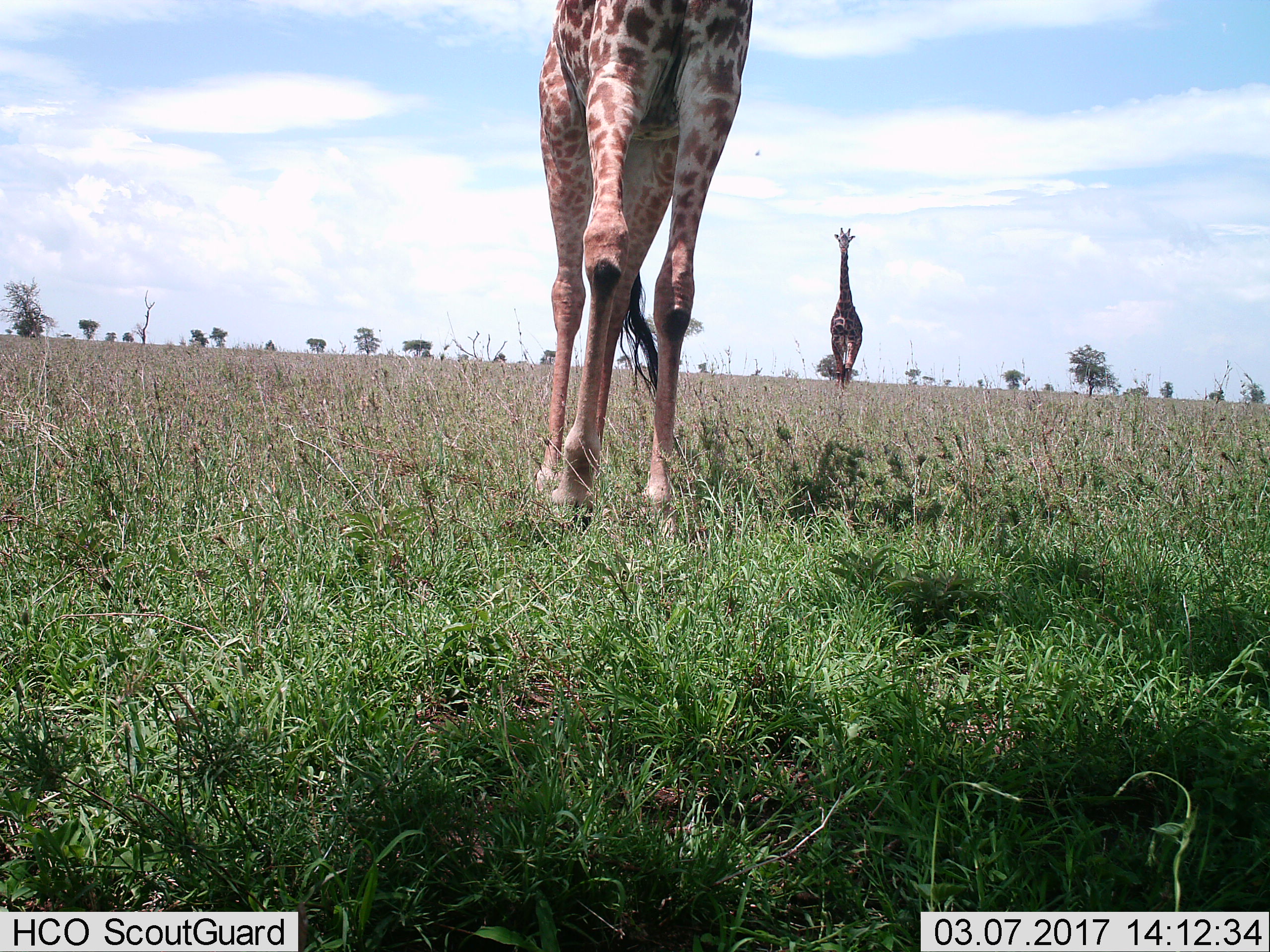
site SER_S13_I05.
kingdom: Animalia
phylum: Chordata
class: Mammalia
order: Artiodactyla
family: Giraffidae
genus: Giraffa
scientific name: Giraffa camelopardalis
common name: giraffe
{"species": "giraffe (Giraffa camelopardalis)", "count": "2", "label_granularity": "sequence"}